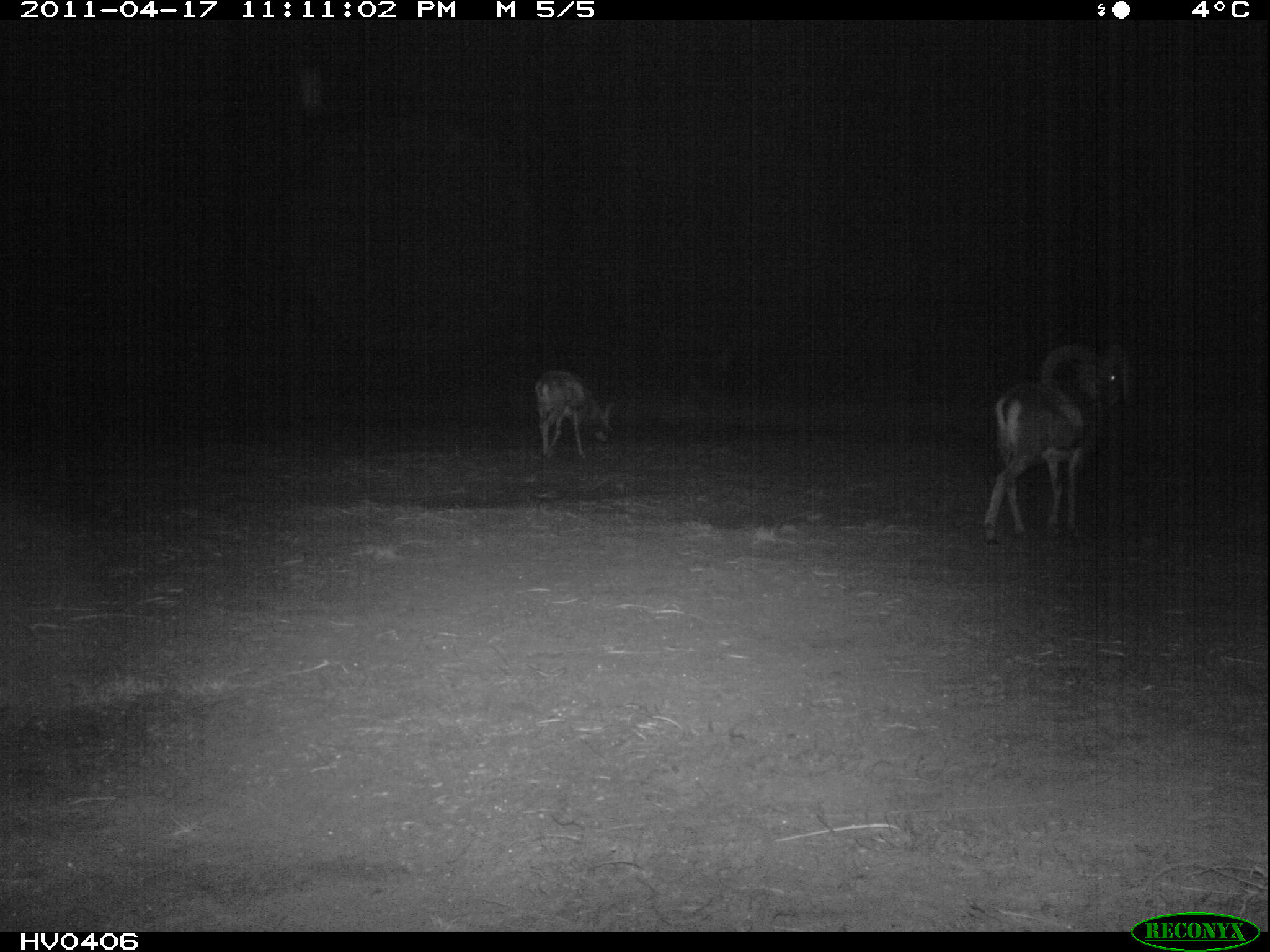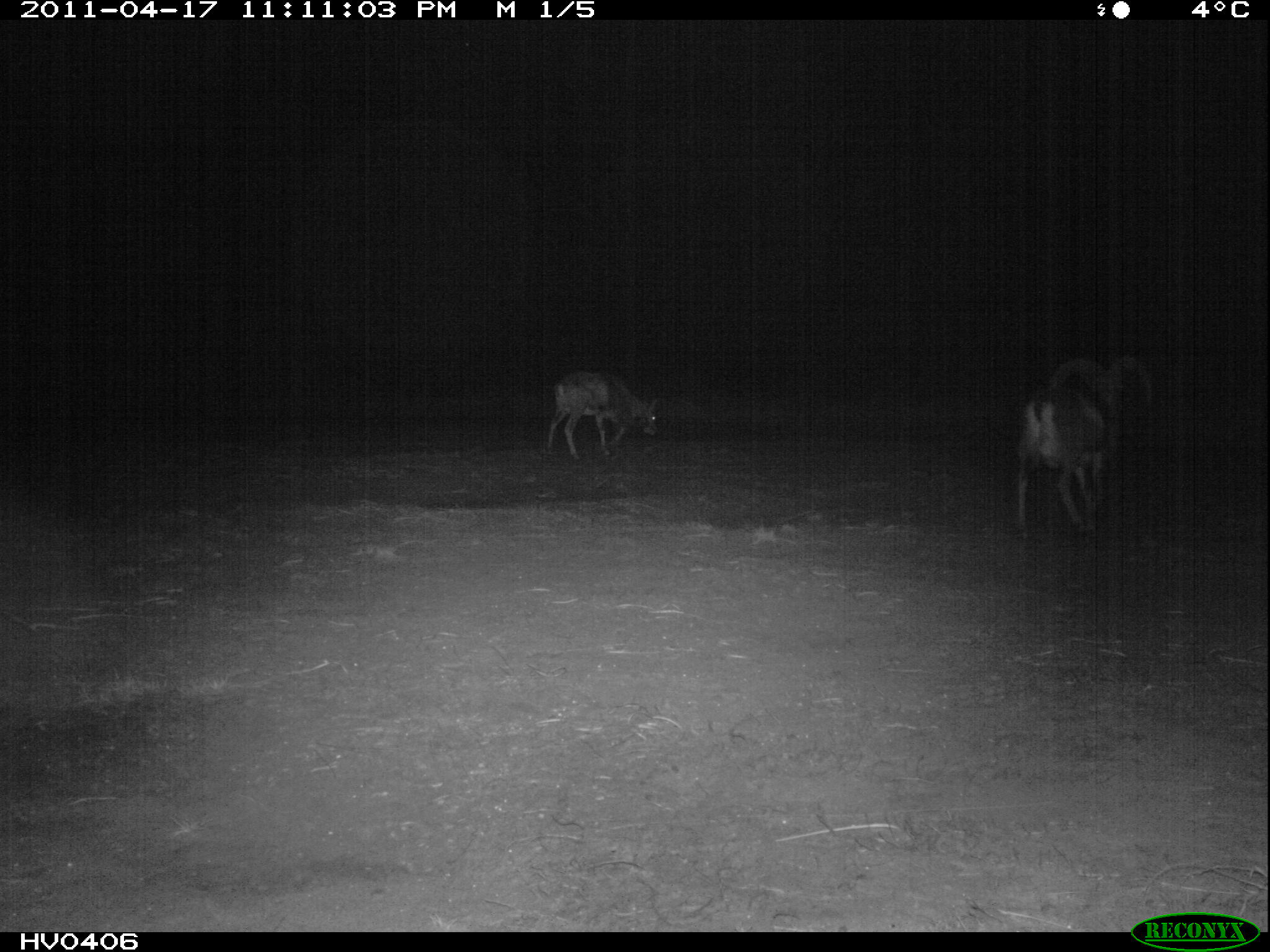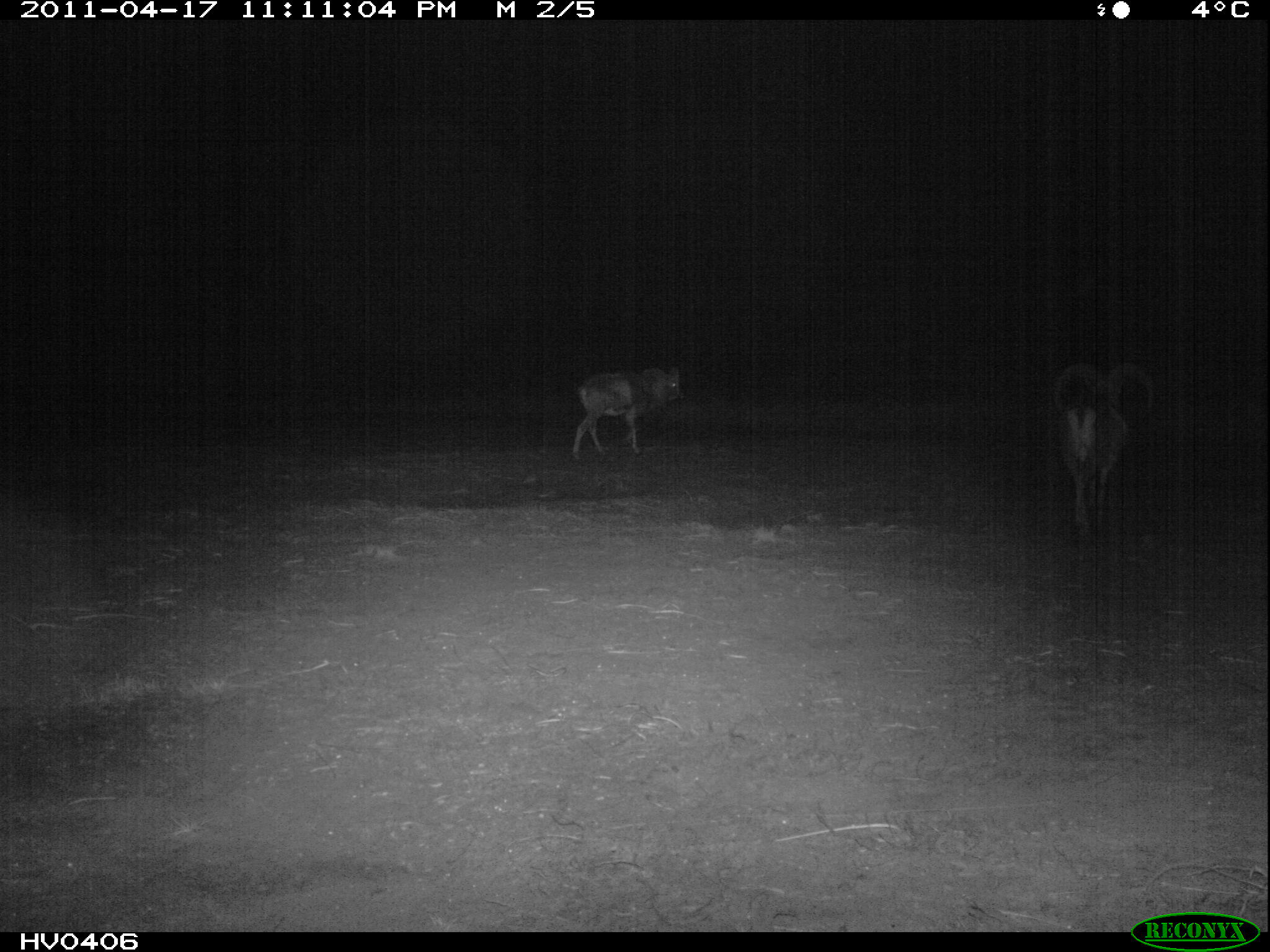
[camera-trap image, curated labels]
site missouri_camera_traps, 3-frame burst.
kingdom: Animalia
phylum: Chordata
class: Mammalia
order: Artiodactyla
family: Bovidae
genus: Ovis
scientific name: Ovis ammon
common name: mouflon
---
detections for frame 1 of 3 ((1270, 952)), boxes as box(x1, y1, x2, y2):
mouflon: box(975, 340, 1155, 545)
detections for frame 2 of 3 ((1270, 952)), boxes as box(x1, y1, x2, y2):
mouflon: box(1004, 349, 1171, 538)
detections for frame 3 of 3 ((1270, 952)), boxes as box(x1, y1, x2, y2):
mouflon: box(1037, 345, 1177, 545)